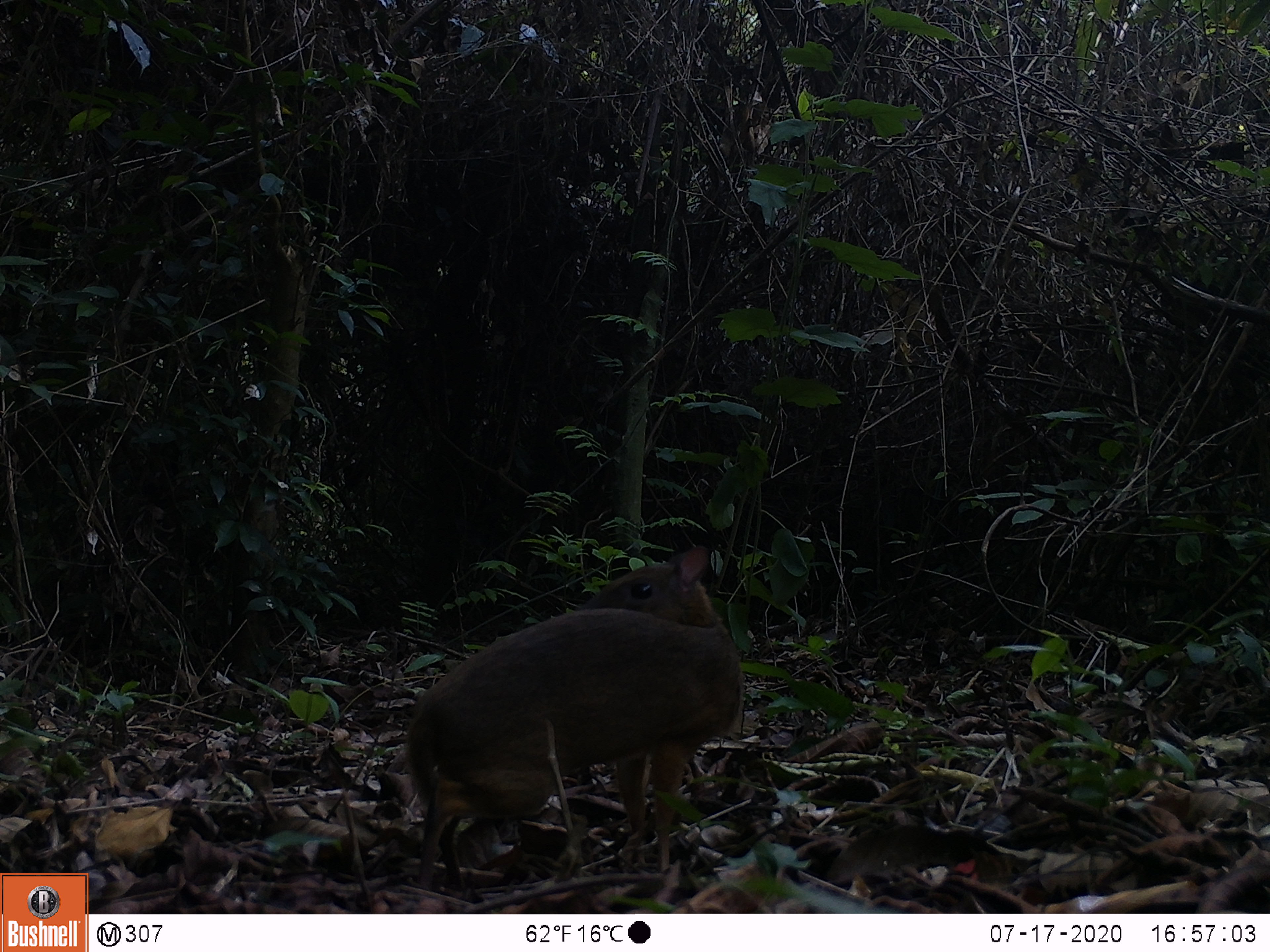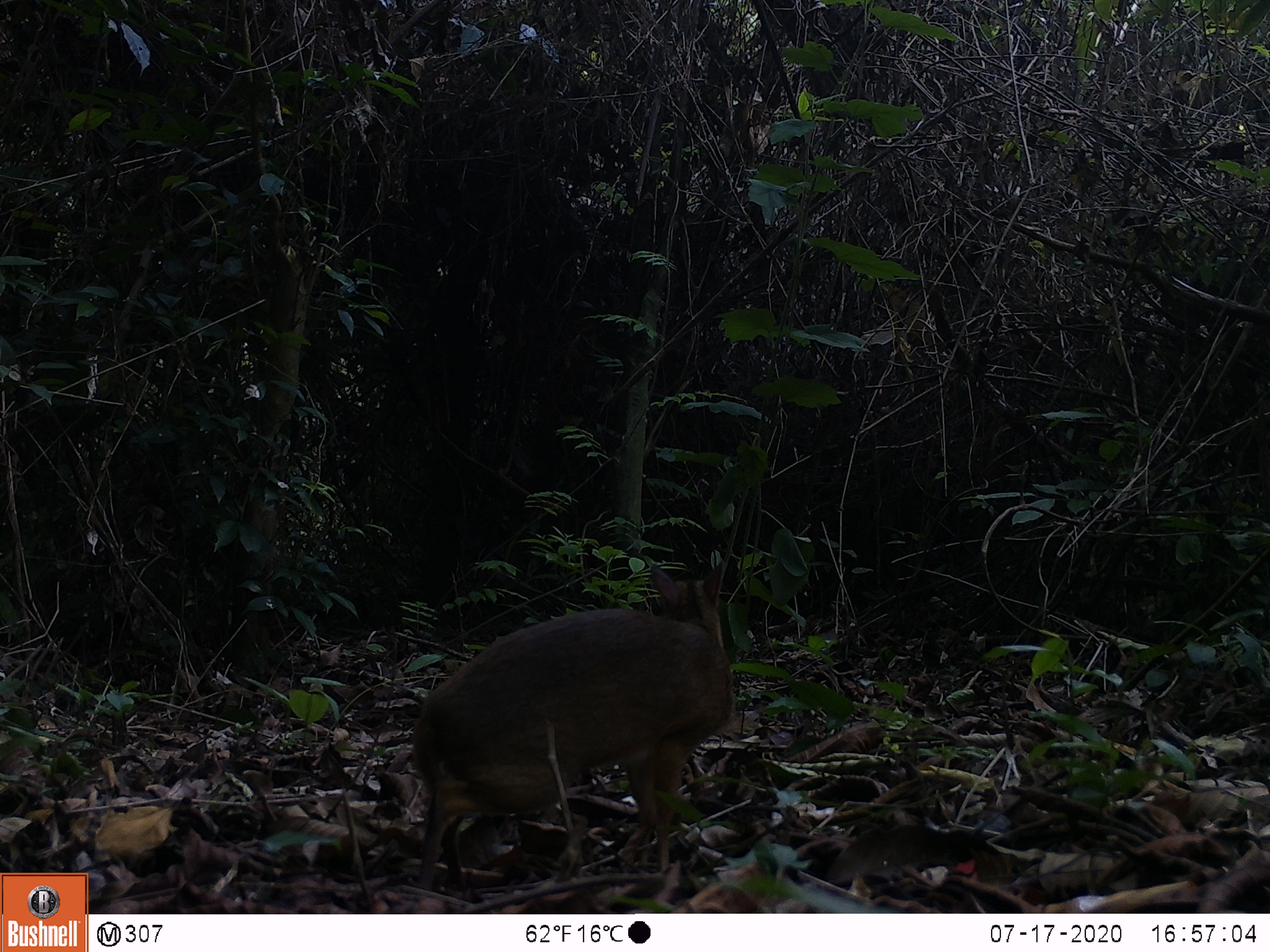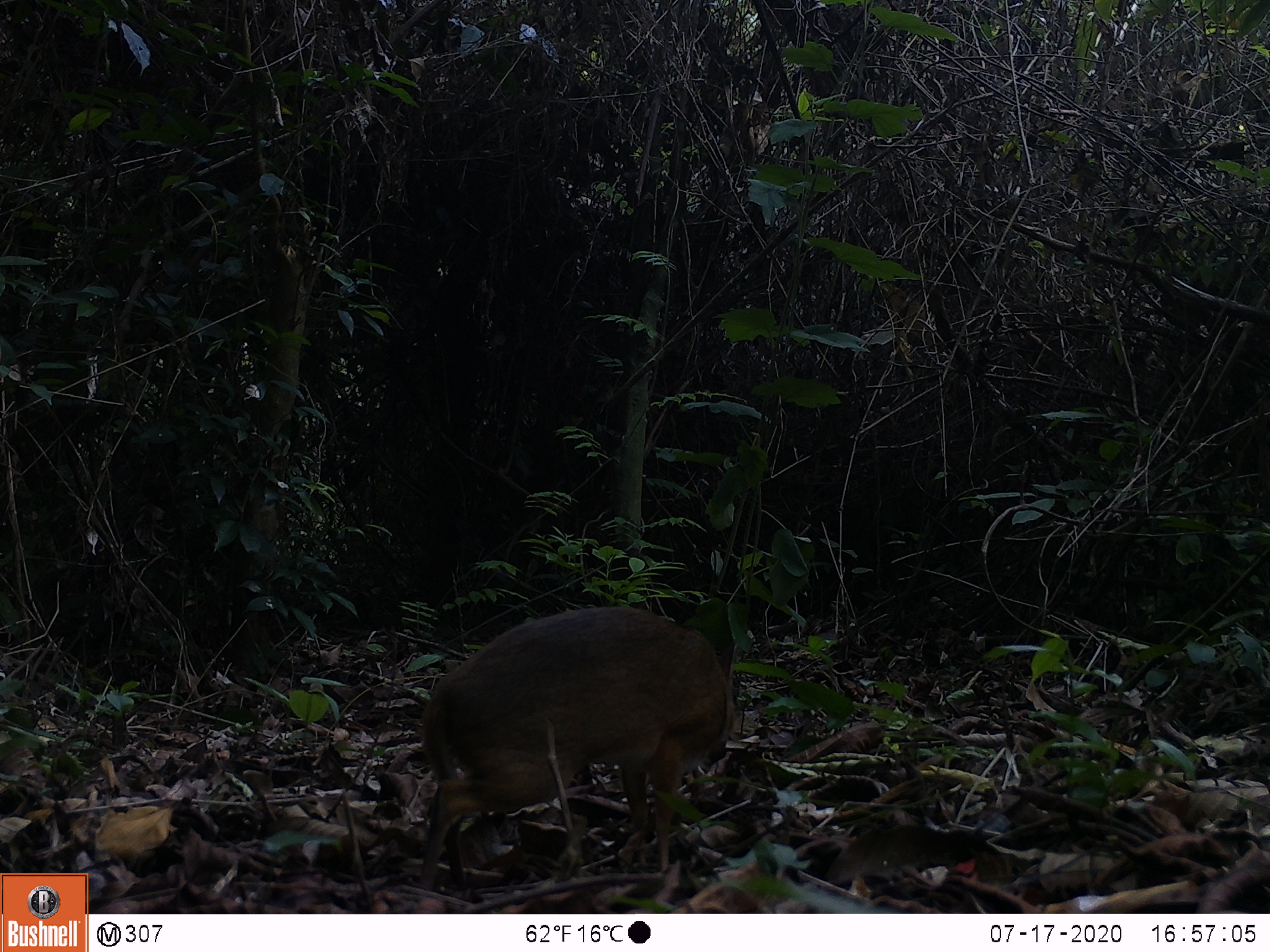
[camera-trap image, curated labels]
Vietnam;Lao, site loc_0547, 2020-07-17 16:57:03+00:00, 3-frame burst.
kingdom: Animalia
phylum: Chordata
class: Mammalia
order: Artiodactyla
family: Tragulidae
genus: Moschiola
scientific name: Moschiola meminna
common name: chevrotain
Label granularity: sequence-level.